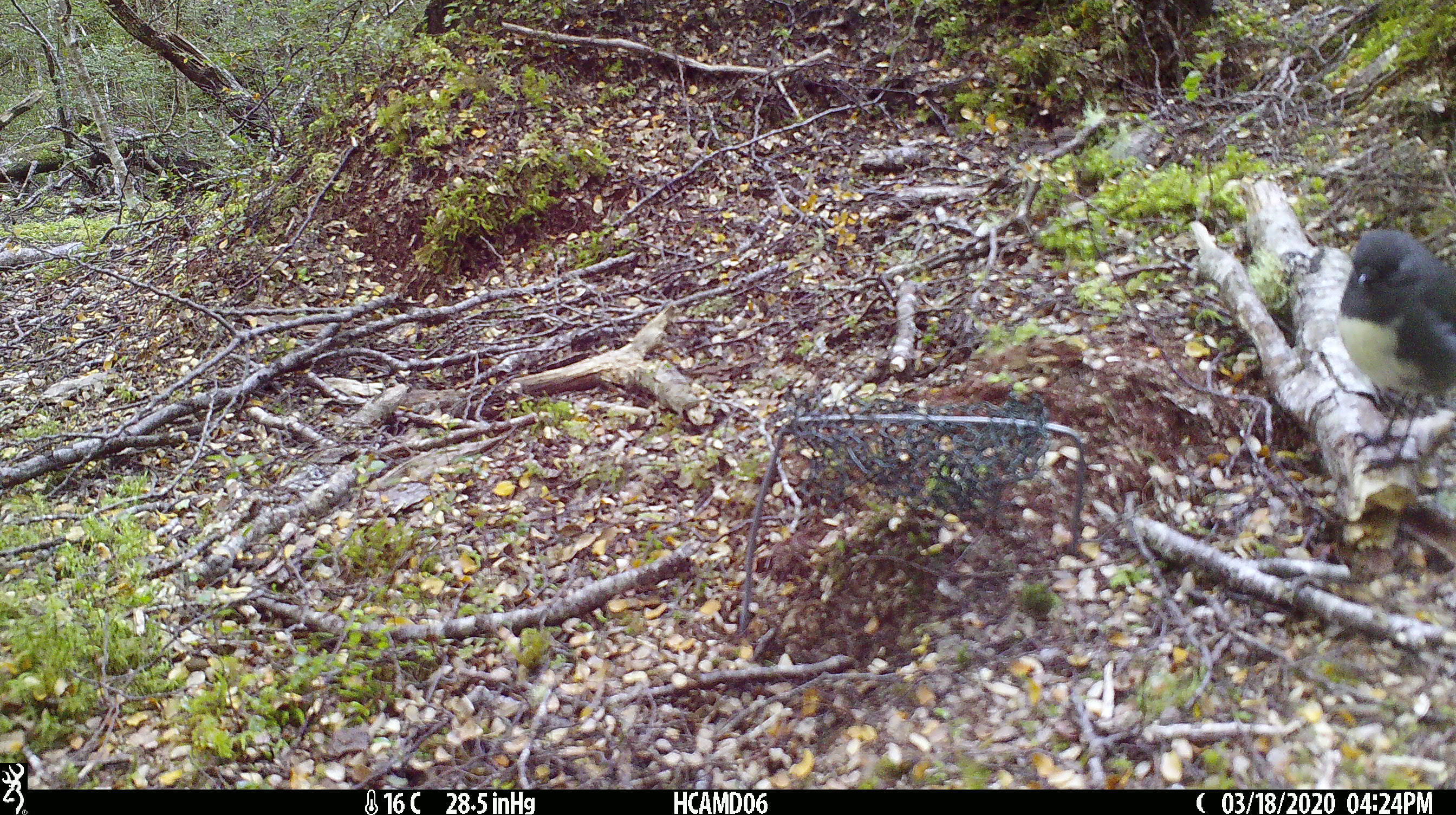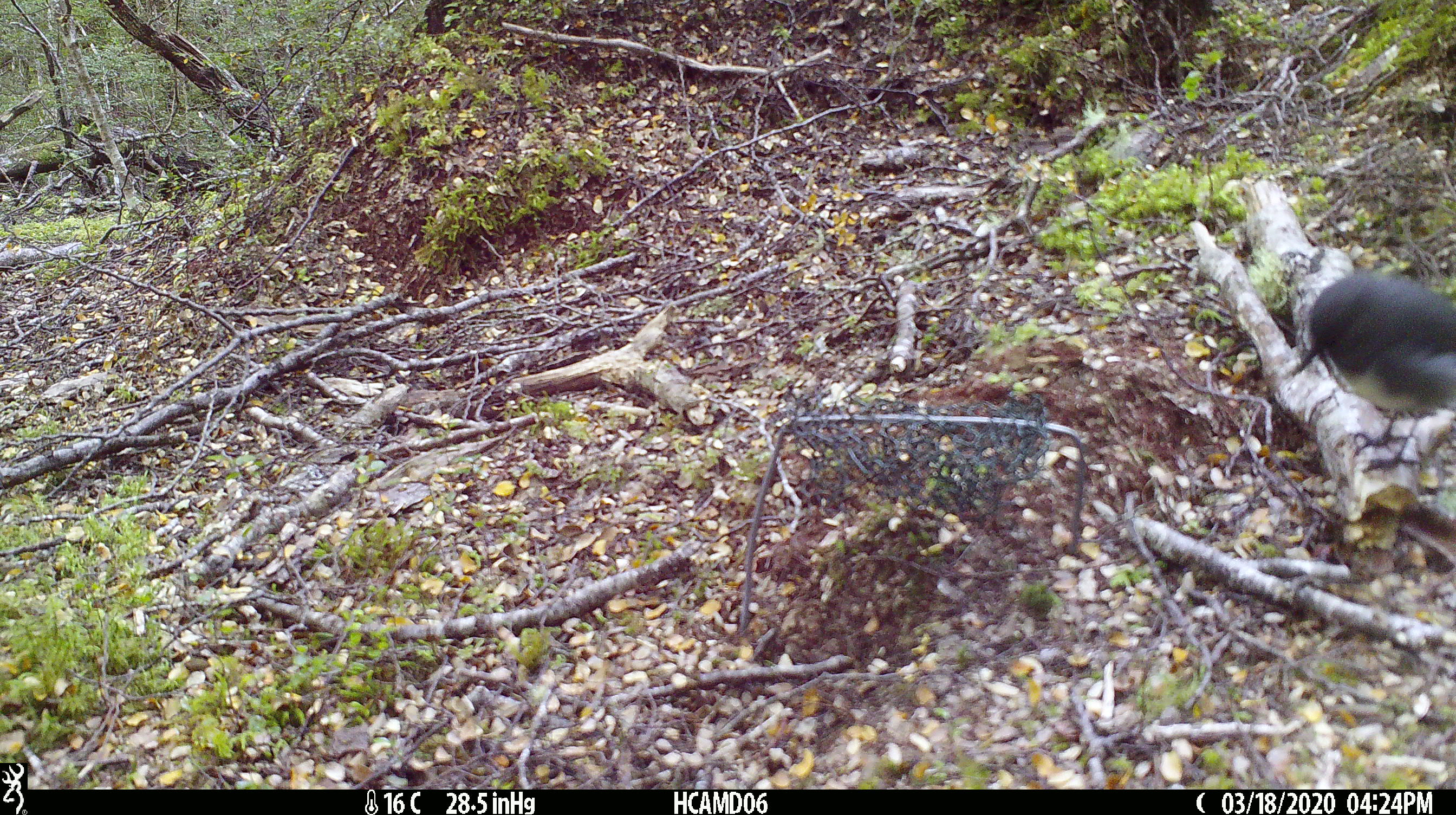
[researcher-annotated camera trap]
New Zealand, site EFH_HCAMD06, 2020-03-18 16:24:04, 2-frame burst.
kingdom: Animalia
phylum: Chordata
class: Aves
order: Passeriformes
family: Petroicidae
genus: Petroica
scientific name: Petroica australis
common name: new zealand robin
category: robin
Robin (new zealand robin) (Petroica australis).